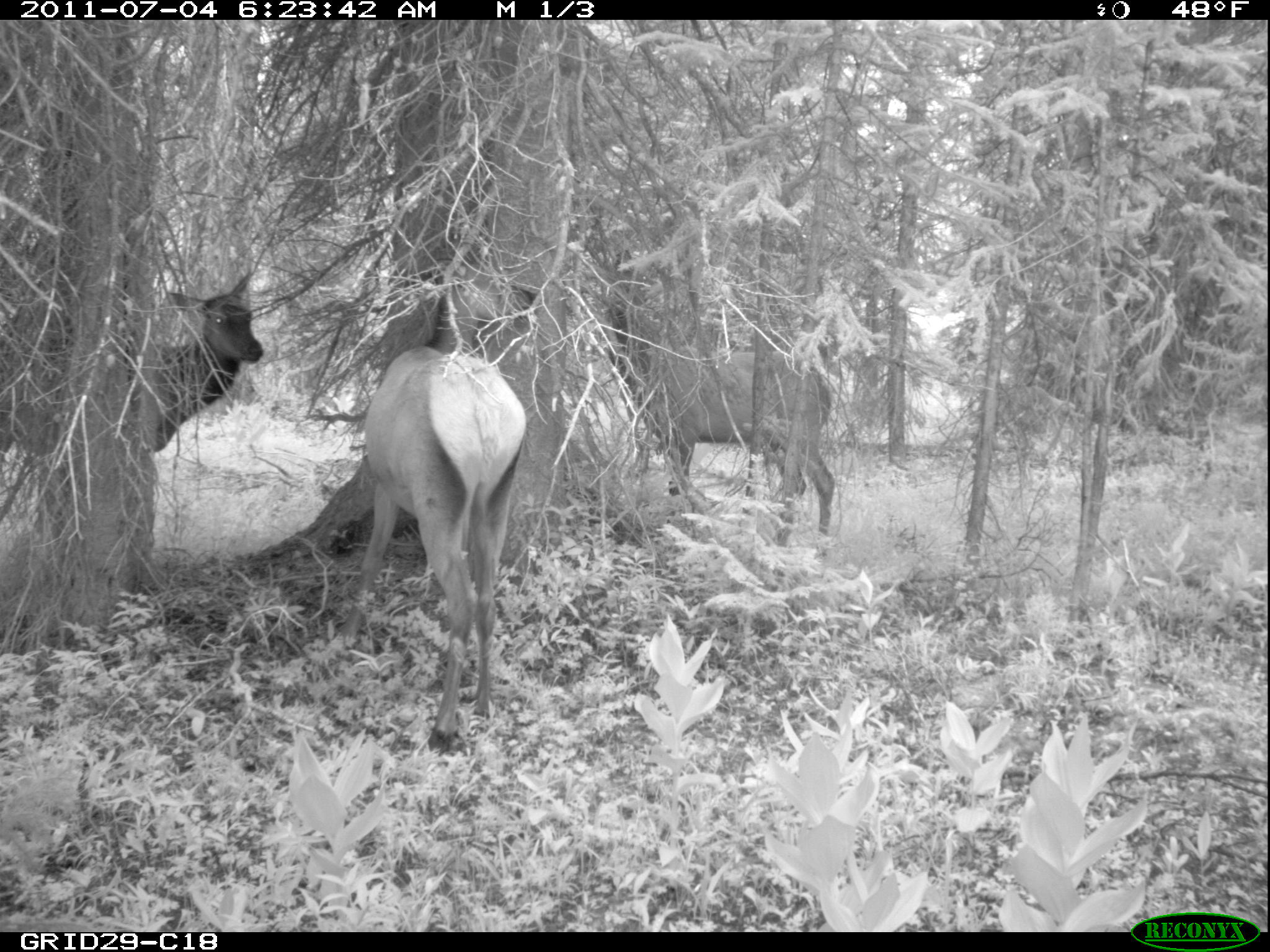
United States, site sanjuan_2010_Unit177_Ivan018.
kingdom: Animalia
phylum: Chordata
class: Mammalia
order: Artiodactyla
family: Cervidae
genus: Cervus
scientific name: Cervus elaphus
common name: red deer